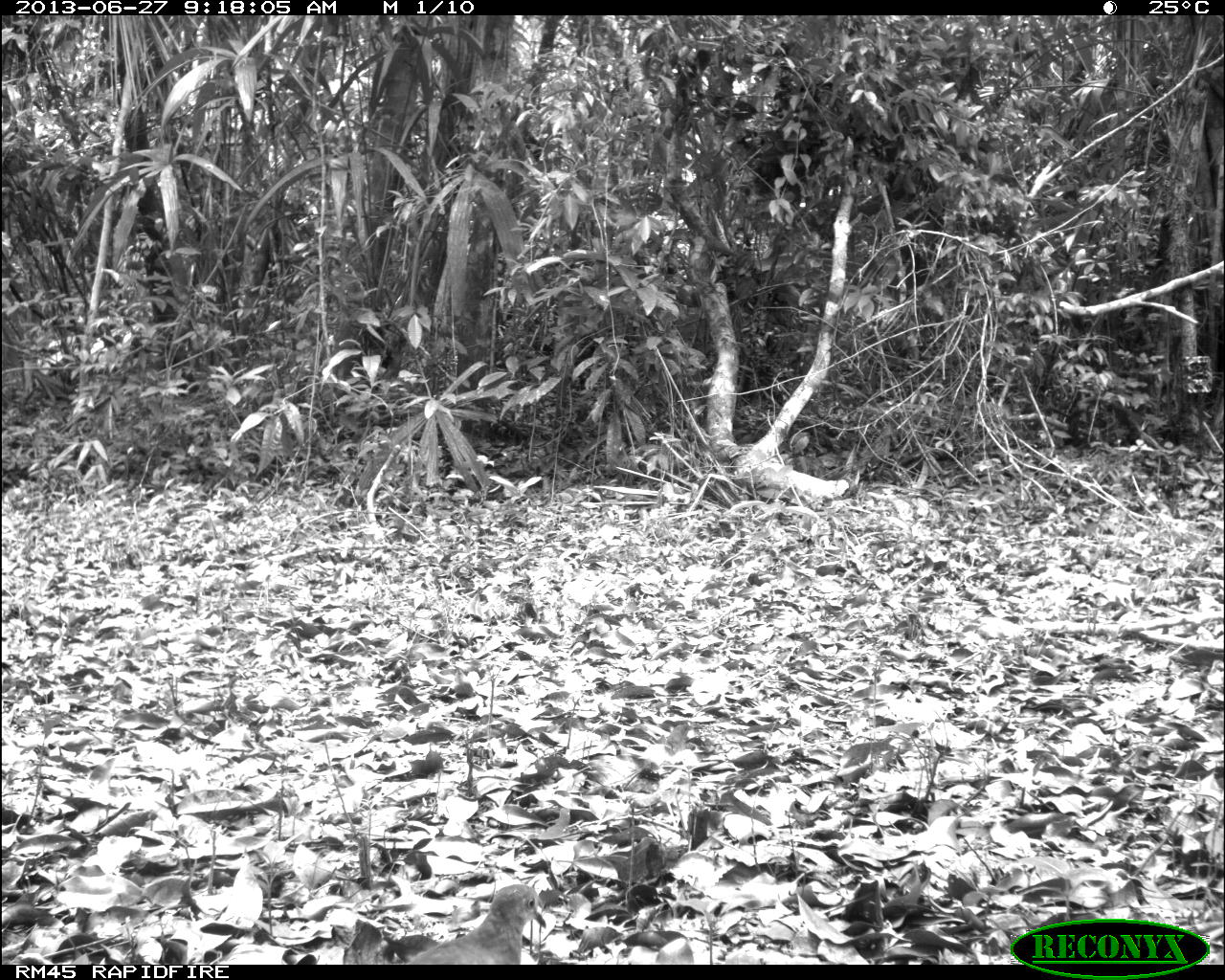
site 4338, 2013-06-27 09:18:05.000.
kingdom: Animalia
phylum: Chordata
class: Aves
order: Columbiformes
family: Columbidae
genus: Leptotila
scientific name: Leptotila plumbeiceps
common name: gray-headed dove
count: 1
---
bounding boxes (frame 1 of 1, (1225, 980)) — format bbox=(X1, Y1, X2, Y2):
leptotila plumbeiceps: bbox=(408, 883, 547, 964)